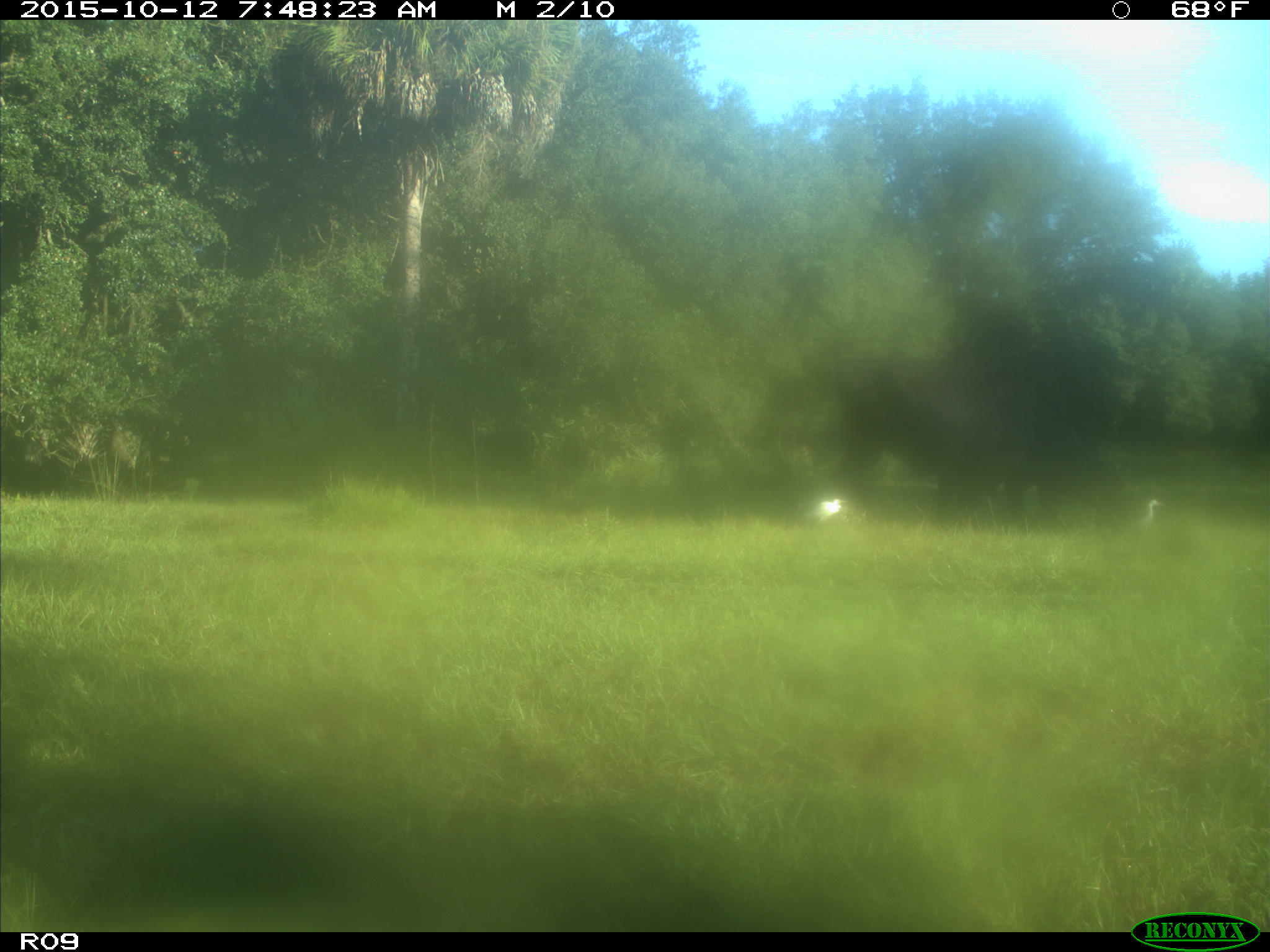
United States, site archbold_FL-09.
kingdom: Animalia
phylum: Chordata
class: Mammalia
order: Artiodactyla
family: Bovidae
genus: Bos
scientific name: Bos taurus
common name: domestic cow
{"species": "Bos taurus (domestic cow)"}